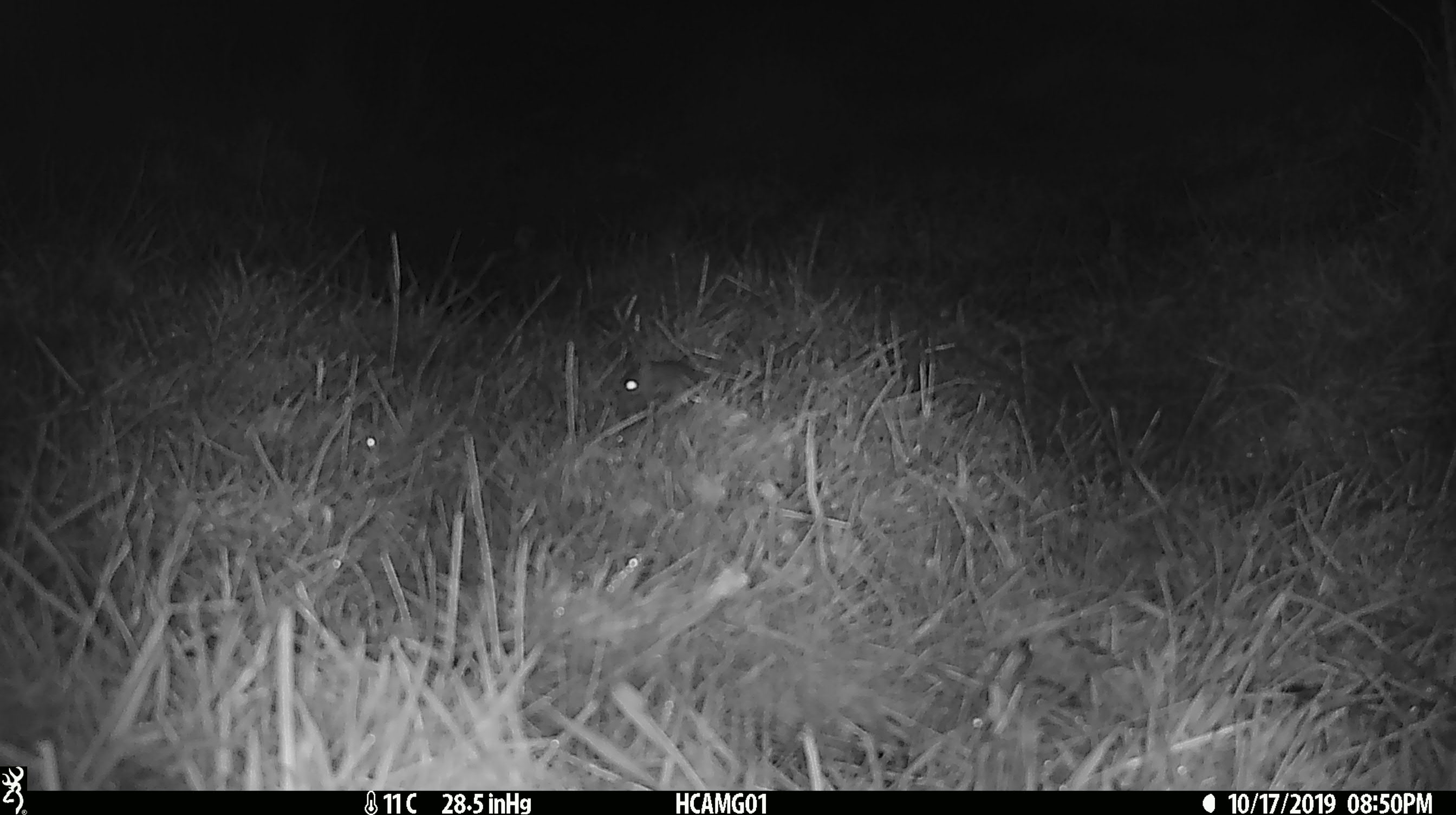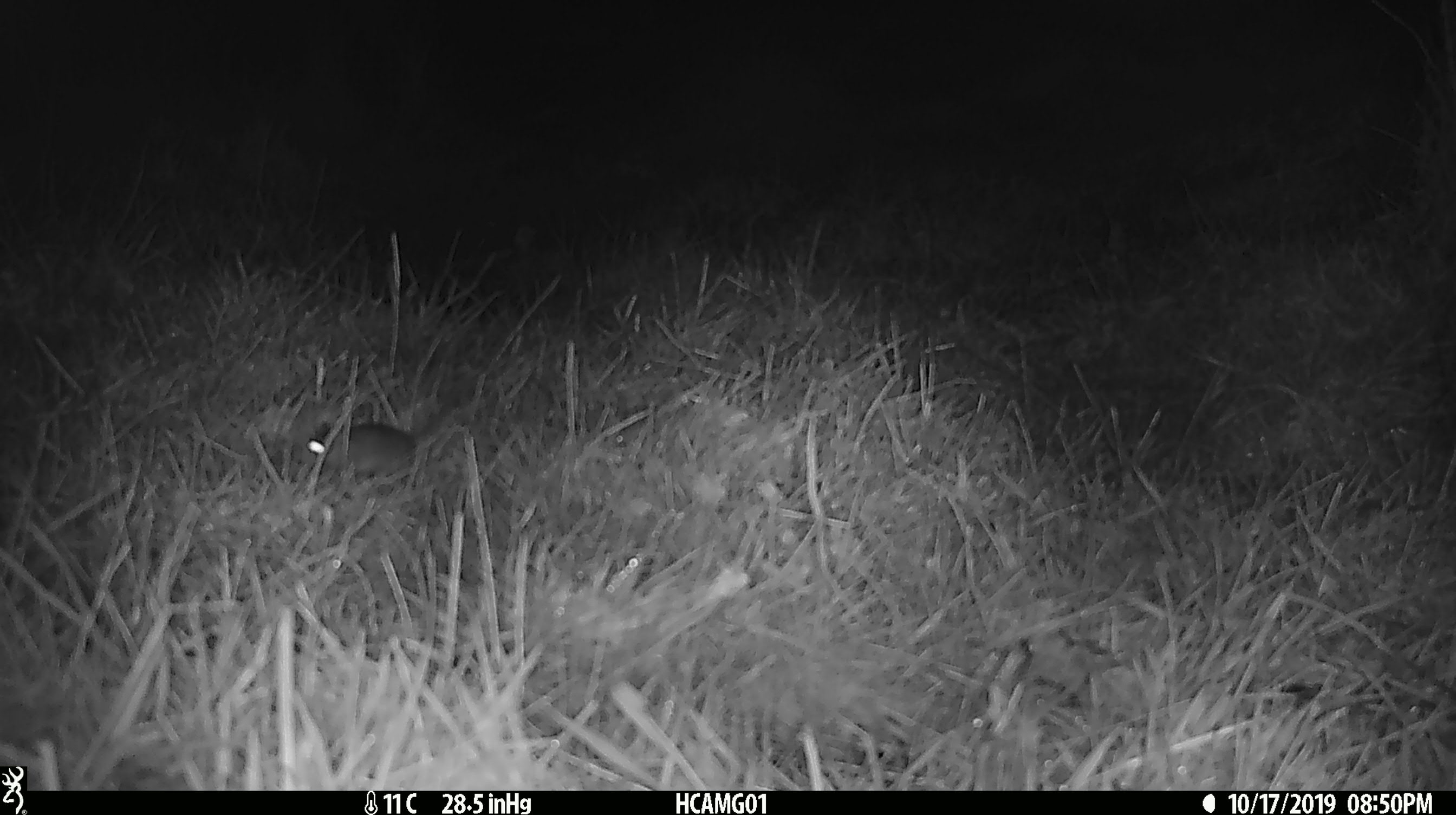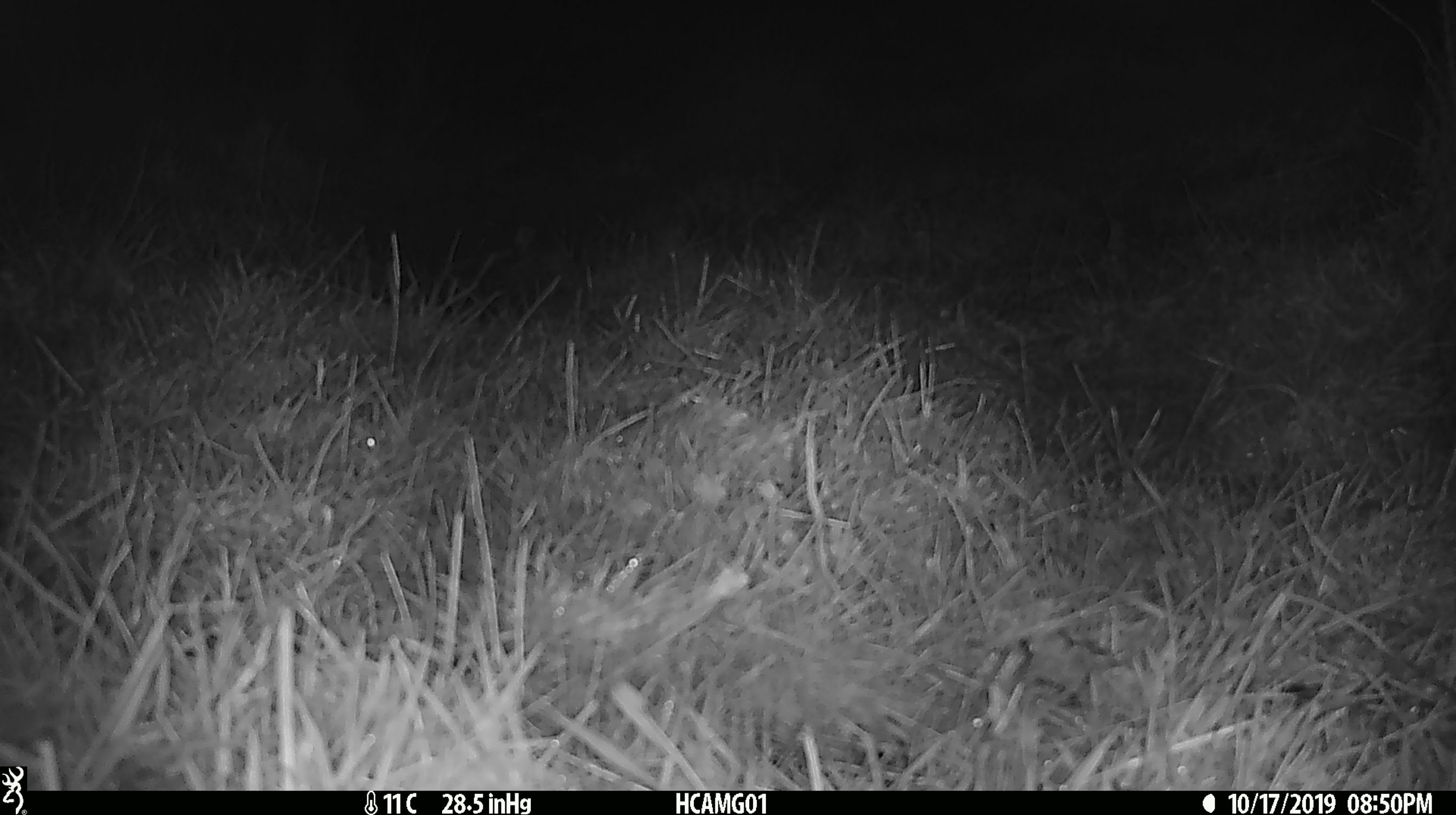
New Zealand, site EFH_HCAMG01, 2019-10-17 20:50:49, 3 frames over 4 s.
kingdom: Animalia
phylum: Chordata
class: Mammalia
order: Rodentia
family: Muridae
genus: Mus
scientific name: Mus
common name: mouse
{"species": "mouse (Mus)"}